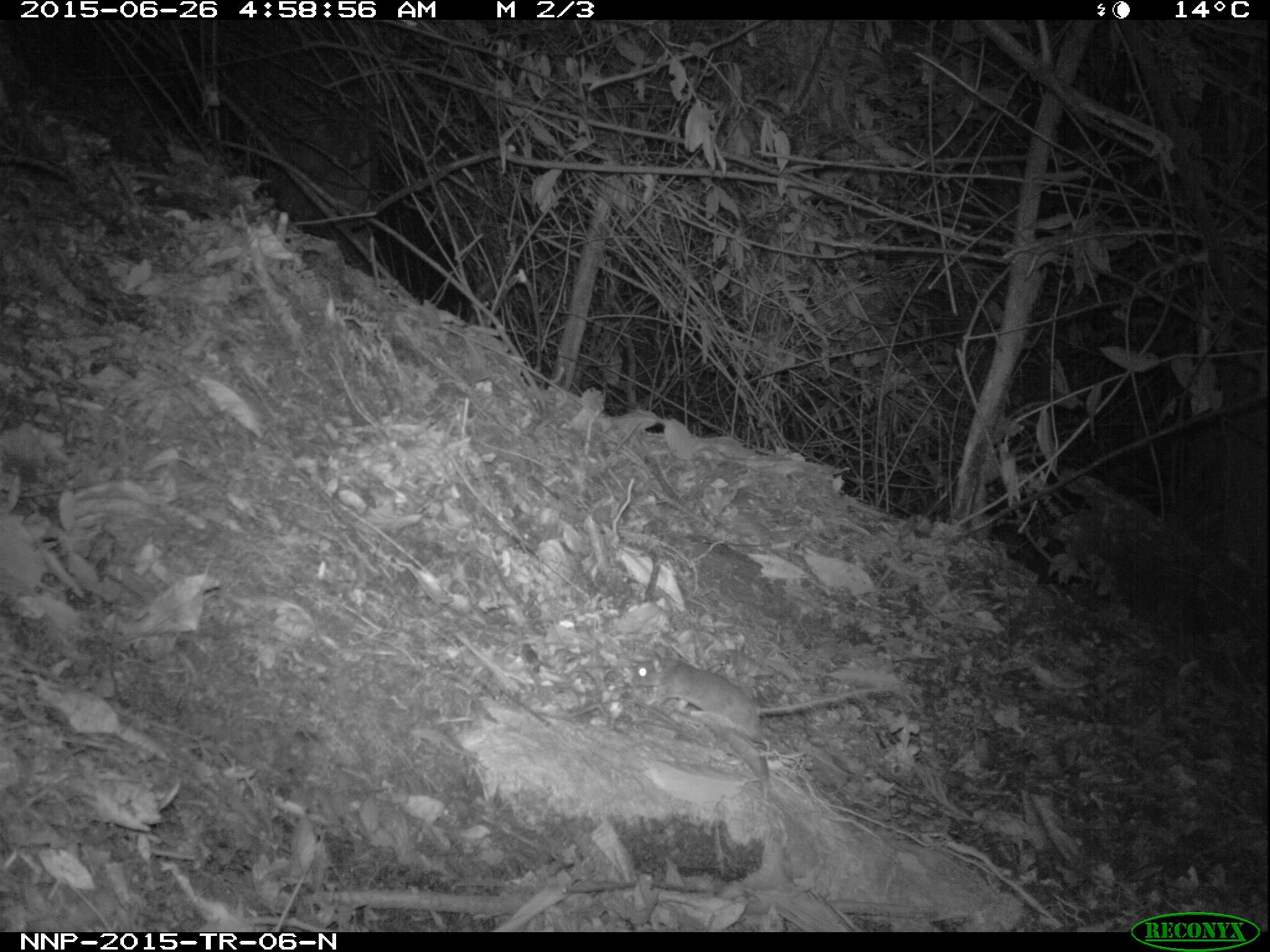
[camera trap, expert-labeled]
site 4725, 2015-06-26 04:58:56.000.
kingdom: Animalia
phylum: Chordata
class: Mammalia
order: Rodentia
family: Nesomyidae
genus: Cricetomys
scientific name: Cricetomys gambianus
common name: african giant pouched rat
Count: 1.